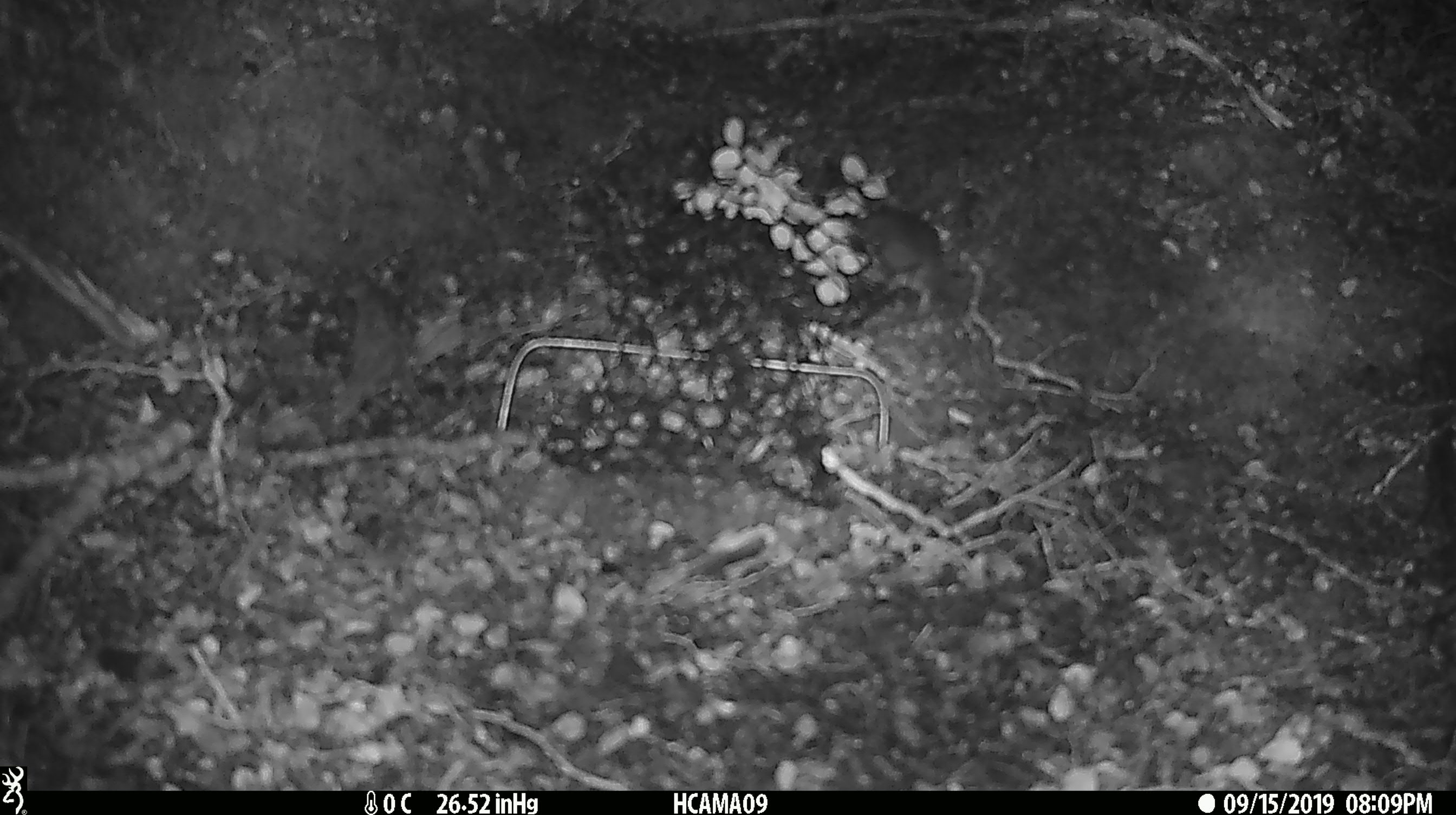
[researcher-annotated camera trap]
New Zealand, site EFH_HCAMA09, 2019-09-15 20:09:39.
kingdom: Animalia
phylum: Chordata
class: Mammalia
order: Rodentia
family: Muridae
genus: Mus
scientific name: Mus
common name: mouse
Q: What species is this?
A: Mouse (Mus).